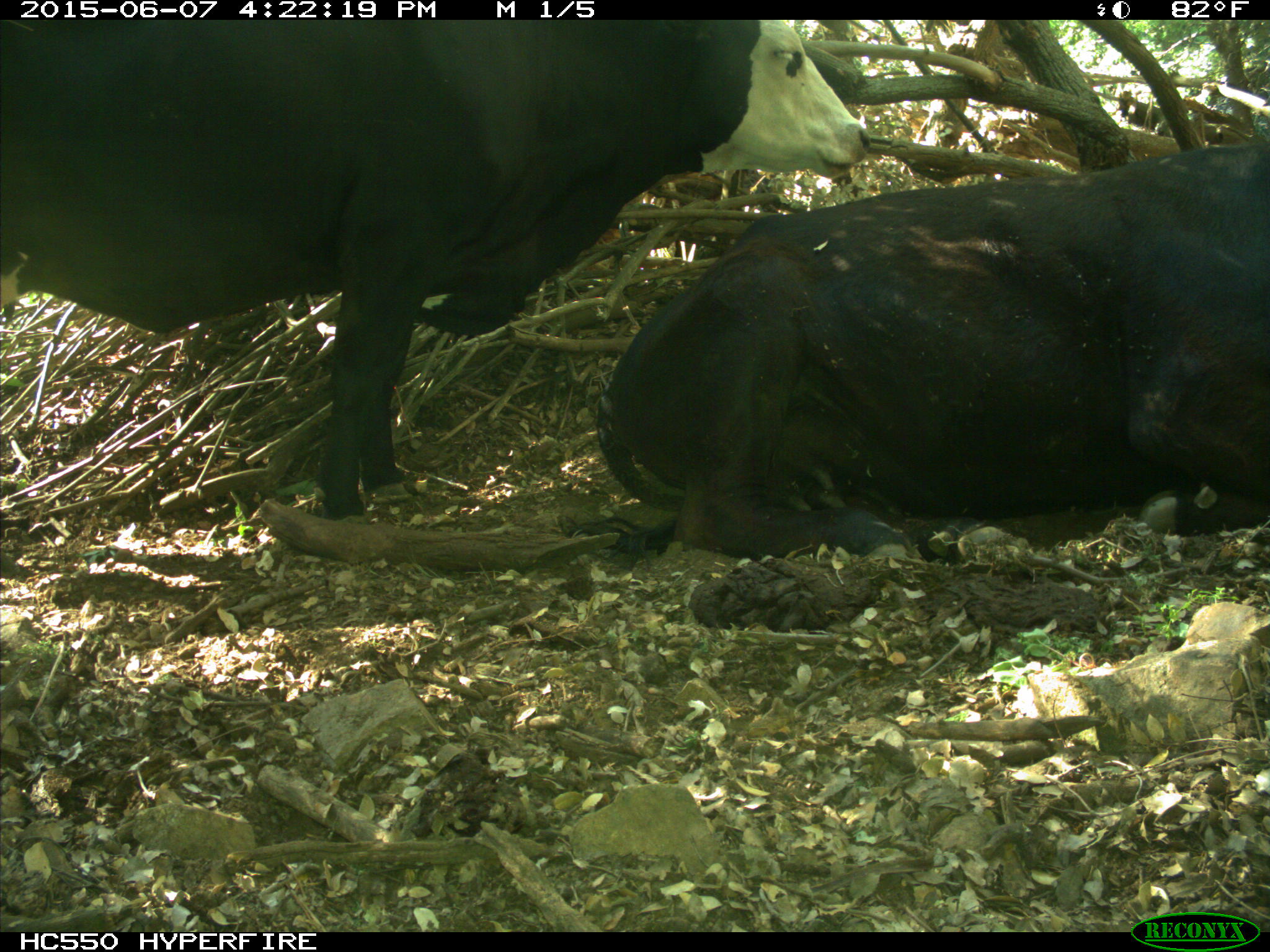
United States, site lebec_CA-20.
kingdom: Animalia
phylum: Chordata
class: Mammalia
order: Artiodactyla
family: Bovidae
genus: Bos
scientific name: Bos taurus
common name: domestic cow